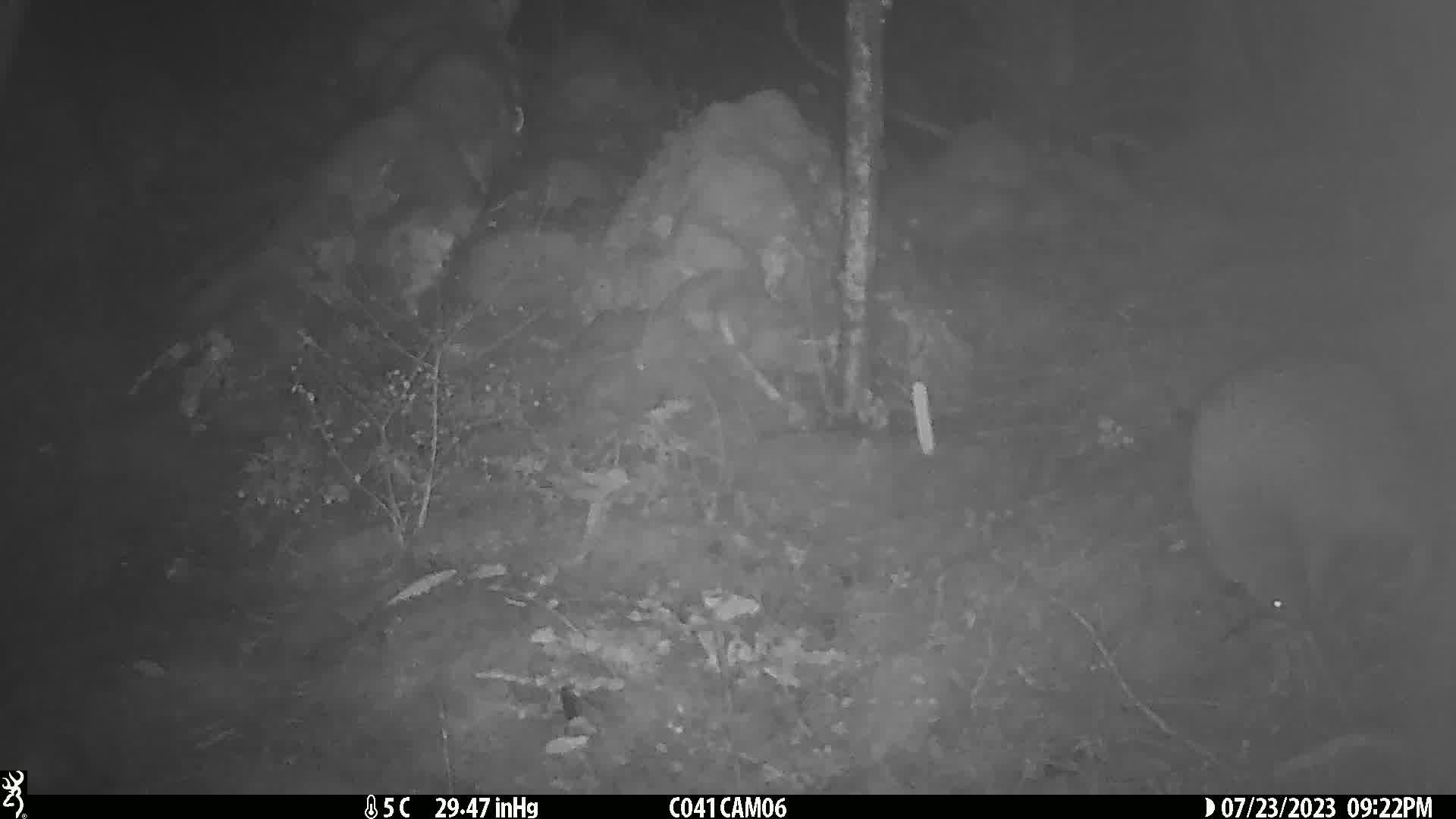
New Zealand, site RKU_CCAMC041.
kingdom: Animalia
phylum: Chordata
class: Aves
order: Apterygiformes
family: Apterygidae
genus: Apteryx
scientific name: Apteryx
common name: kiwi